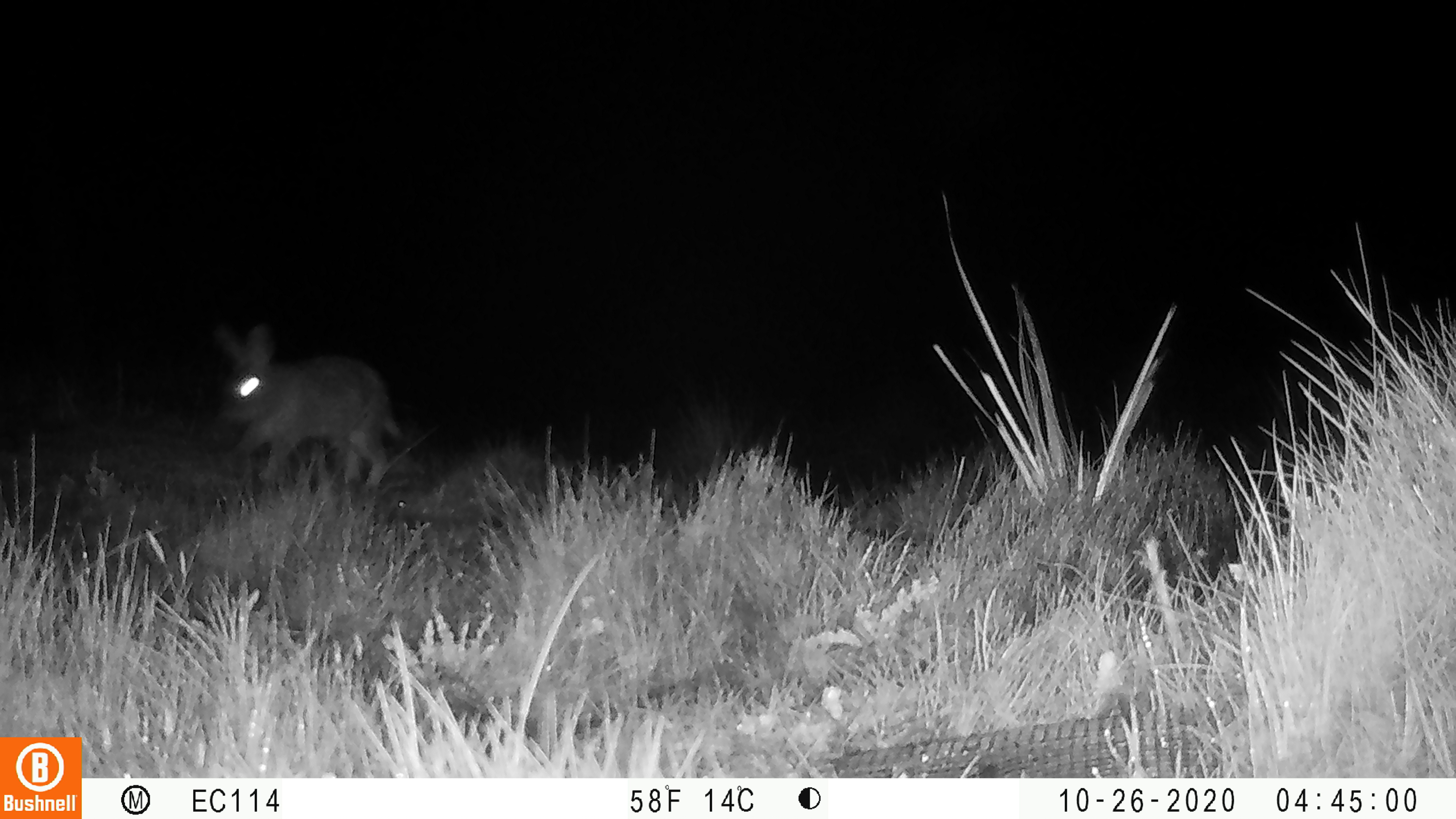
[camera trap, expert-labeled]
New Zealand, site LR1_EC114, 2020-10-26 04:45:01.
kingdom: Animalia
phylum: Chordata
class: Mammalia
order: Lagomorpha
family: Leporidae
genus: Oryctolagus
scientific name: Oryctolagus cuniculus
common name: european rabbit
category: rabbit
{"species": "rabbit (european rabbit) (Oryctolagus cuniculus)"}